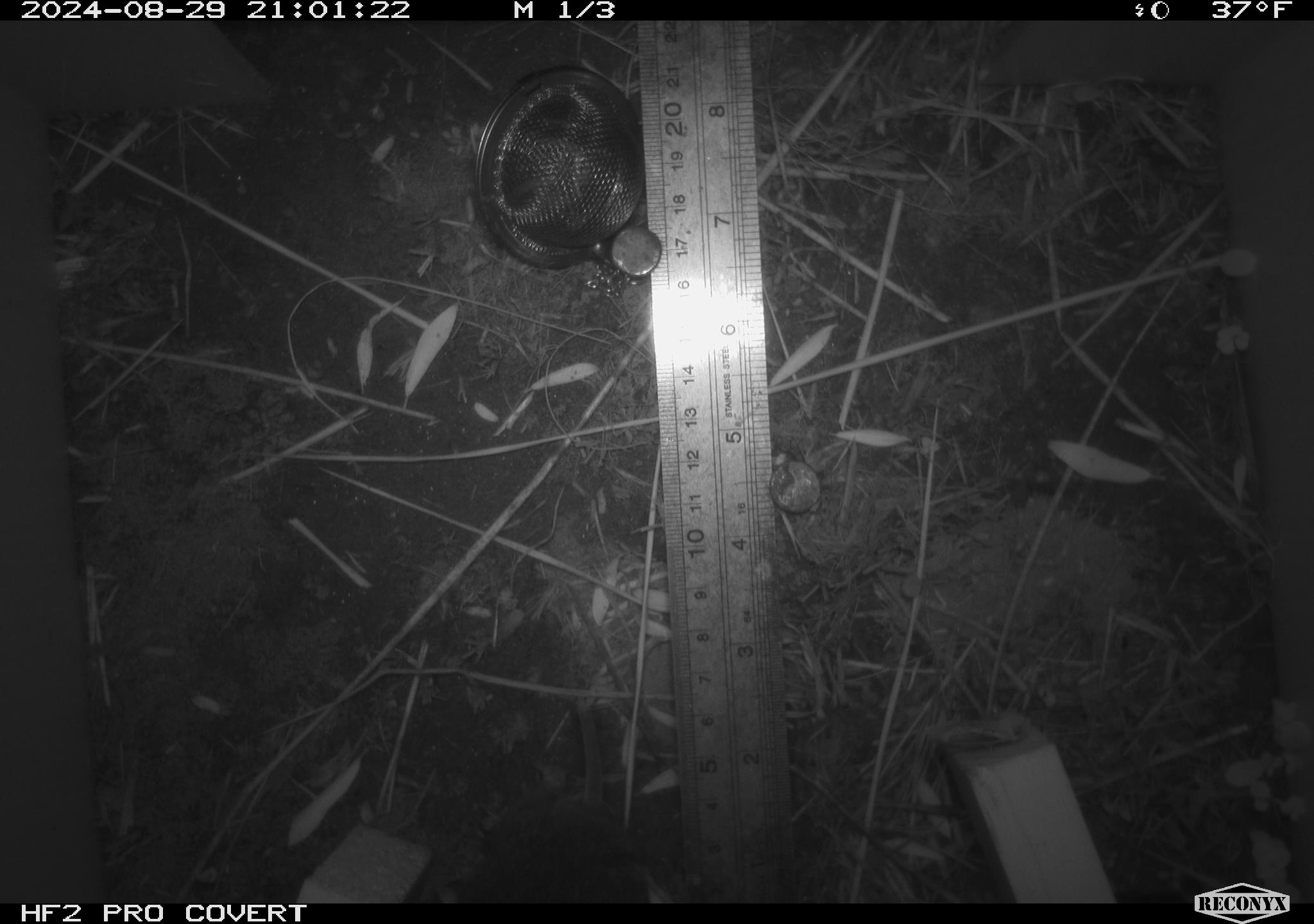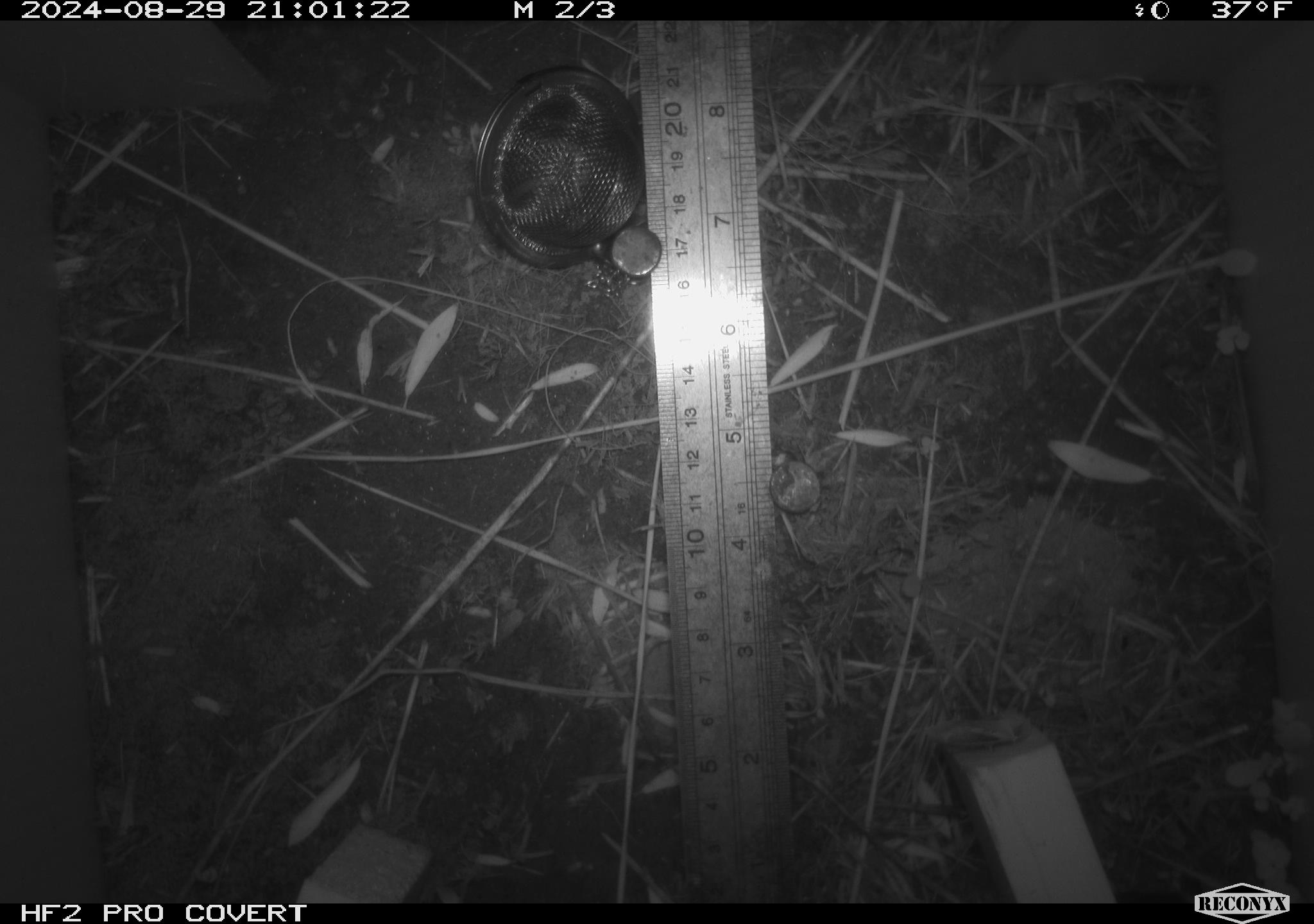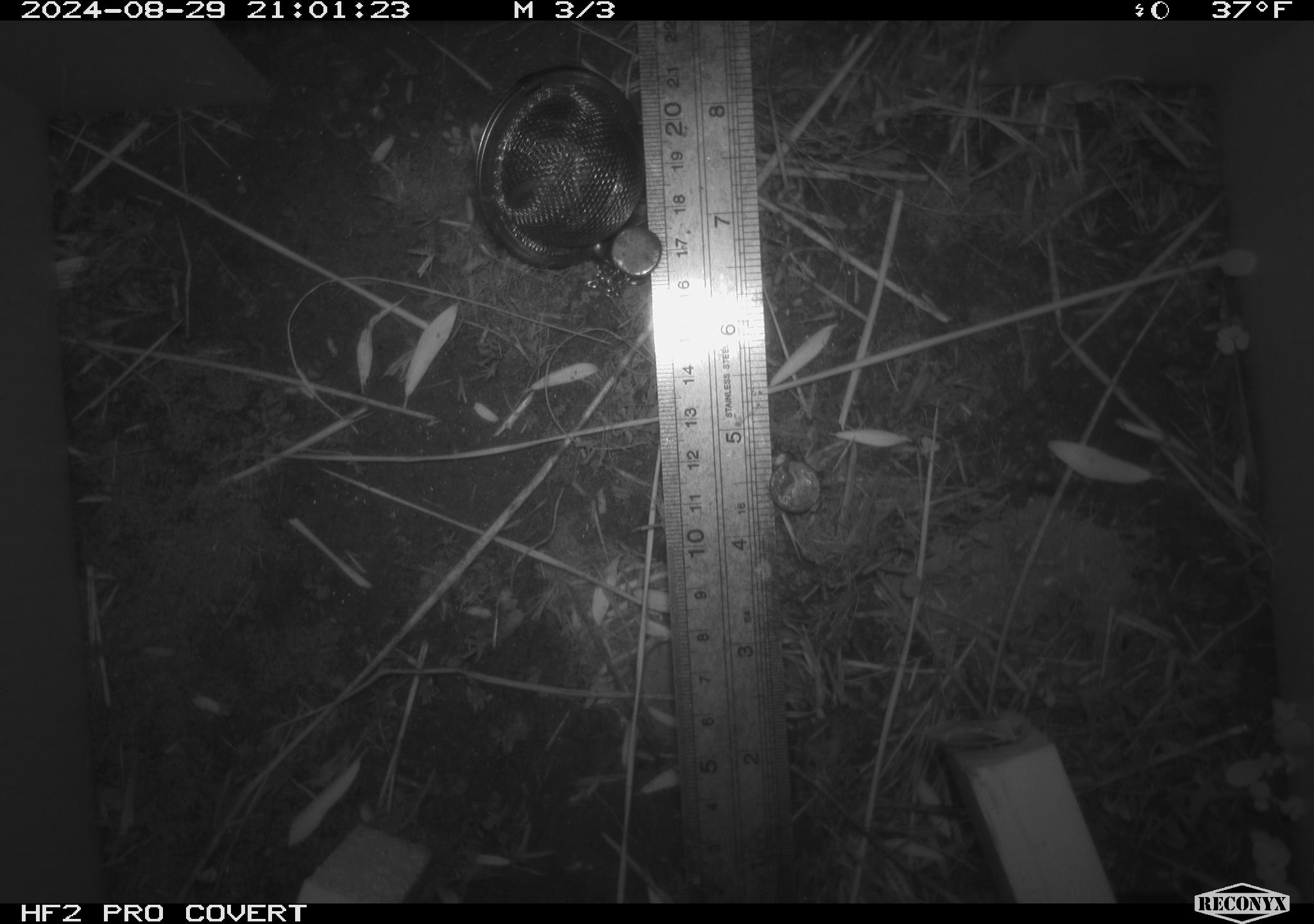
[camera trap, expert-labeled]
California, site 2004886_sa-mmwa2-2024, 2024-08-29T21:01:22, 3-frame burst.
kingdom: Animalia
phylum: Chordata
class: Mammalia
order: Rodentia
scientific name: Rodentia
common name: mouse species